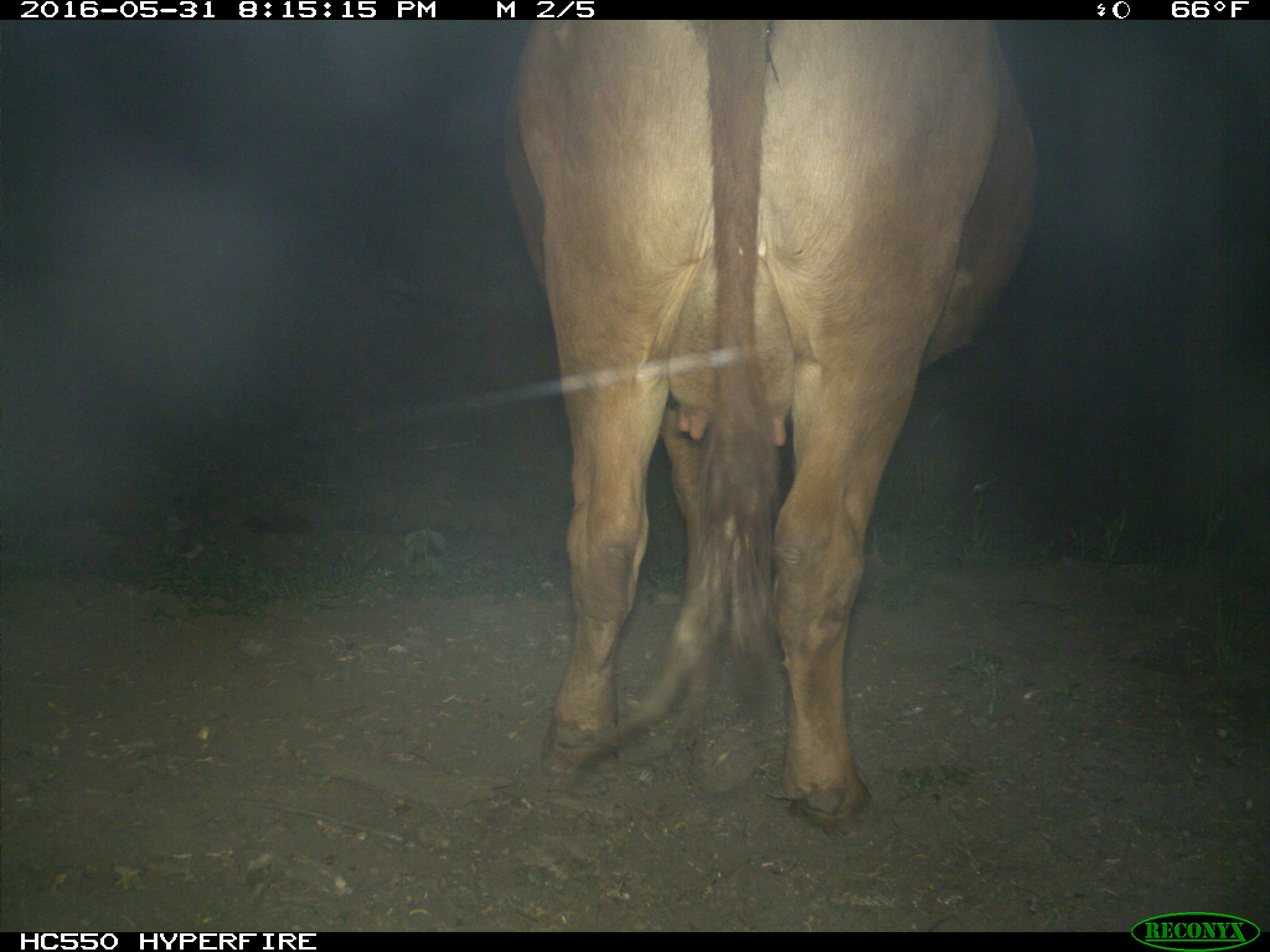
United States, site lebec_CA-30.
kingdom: Animalia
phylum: Chordata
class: Mammalia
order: Artiodactyla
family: Bovidae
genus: Bos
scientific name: Bos taurus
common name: domestic cow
Bos taurus (domestic cow).